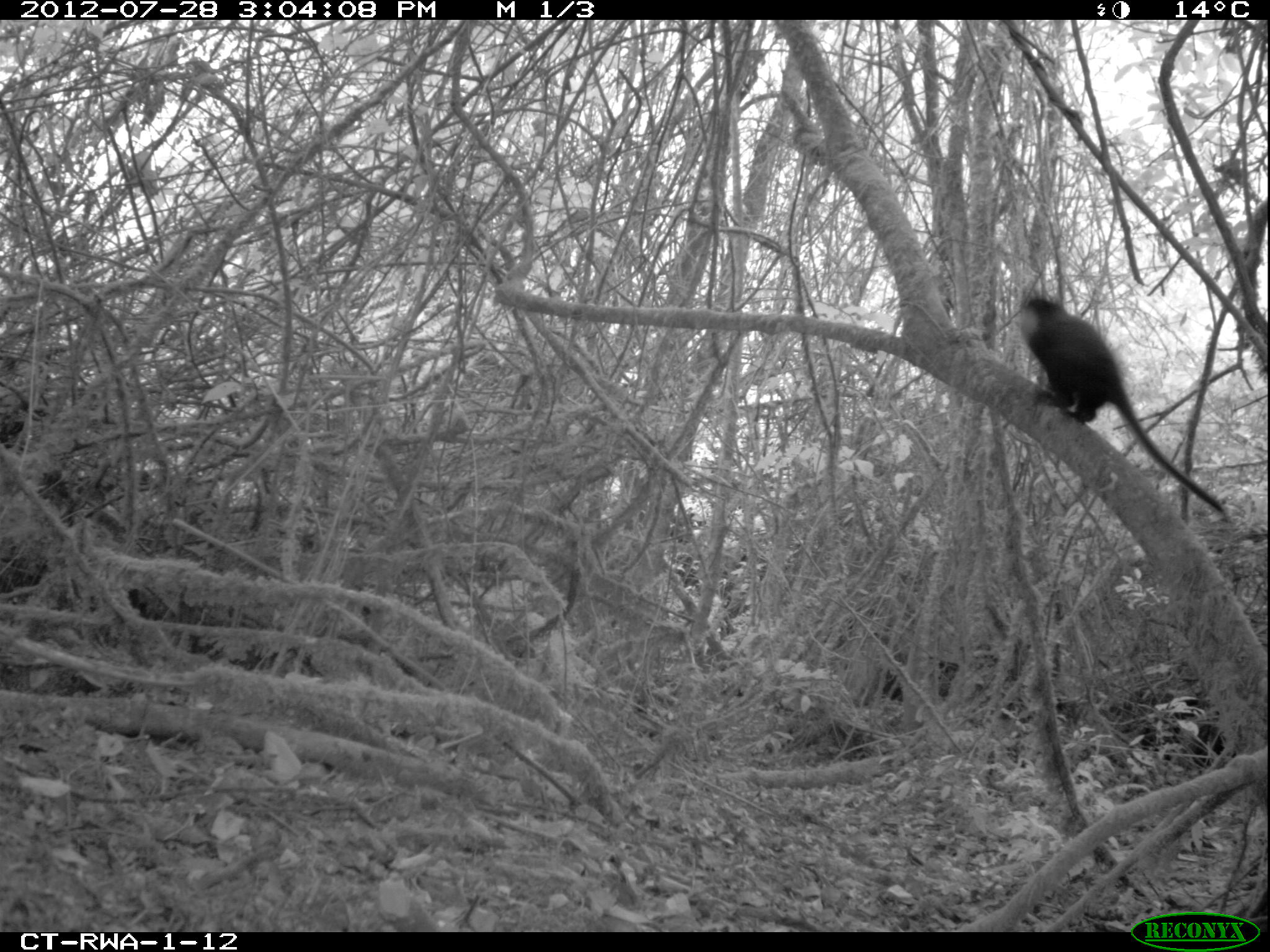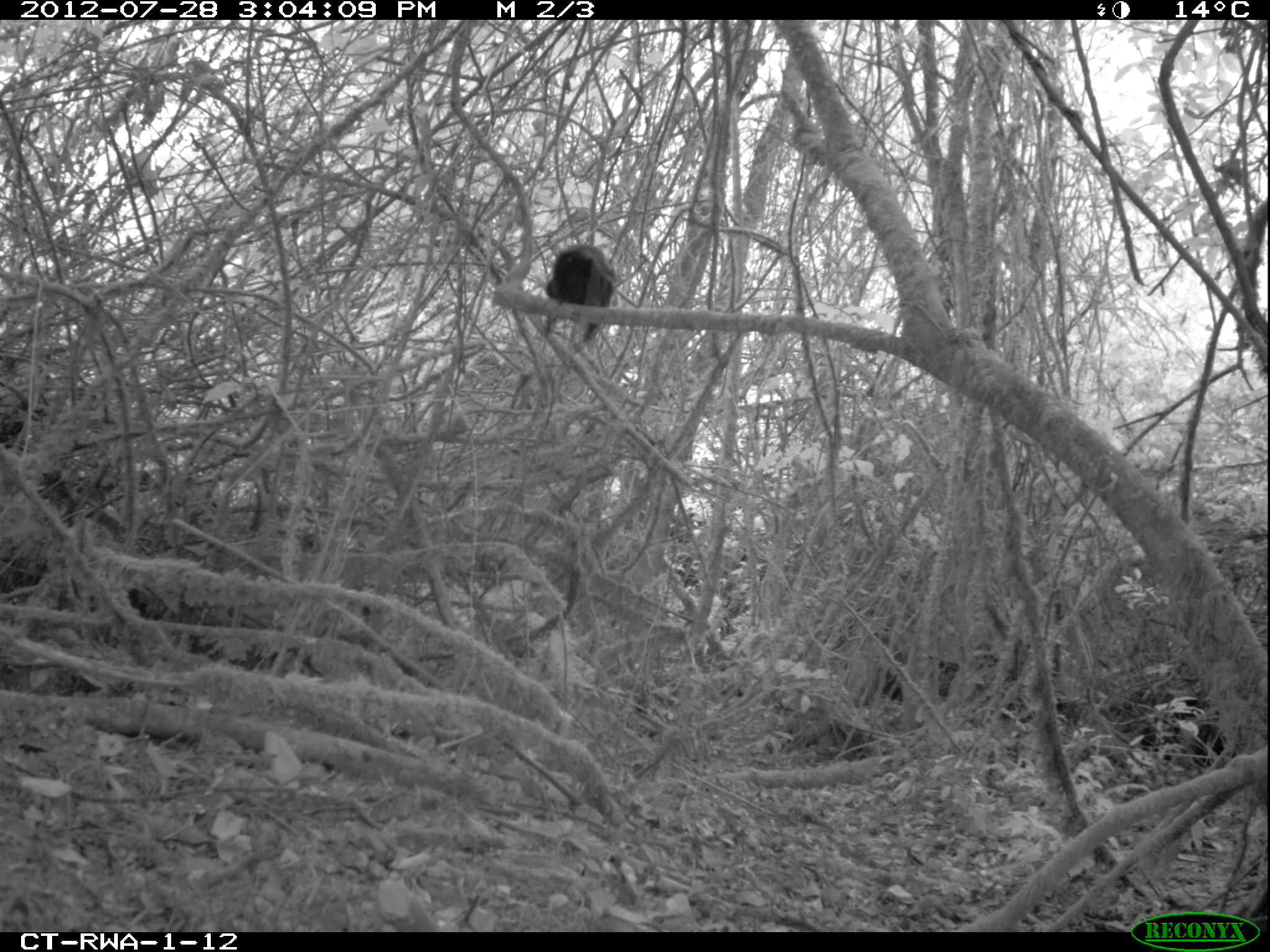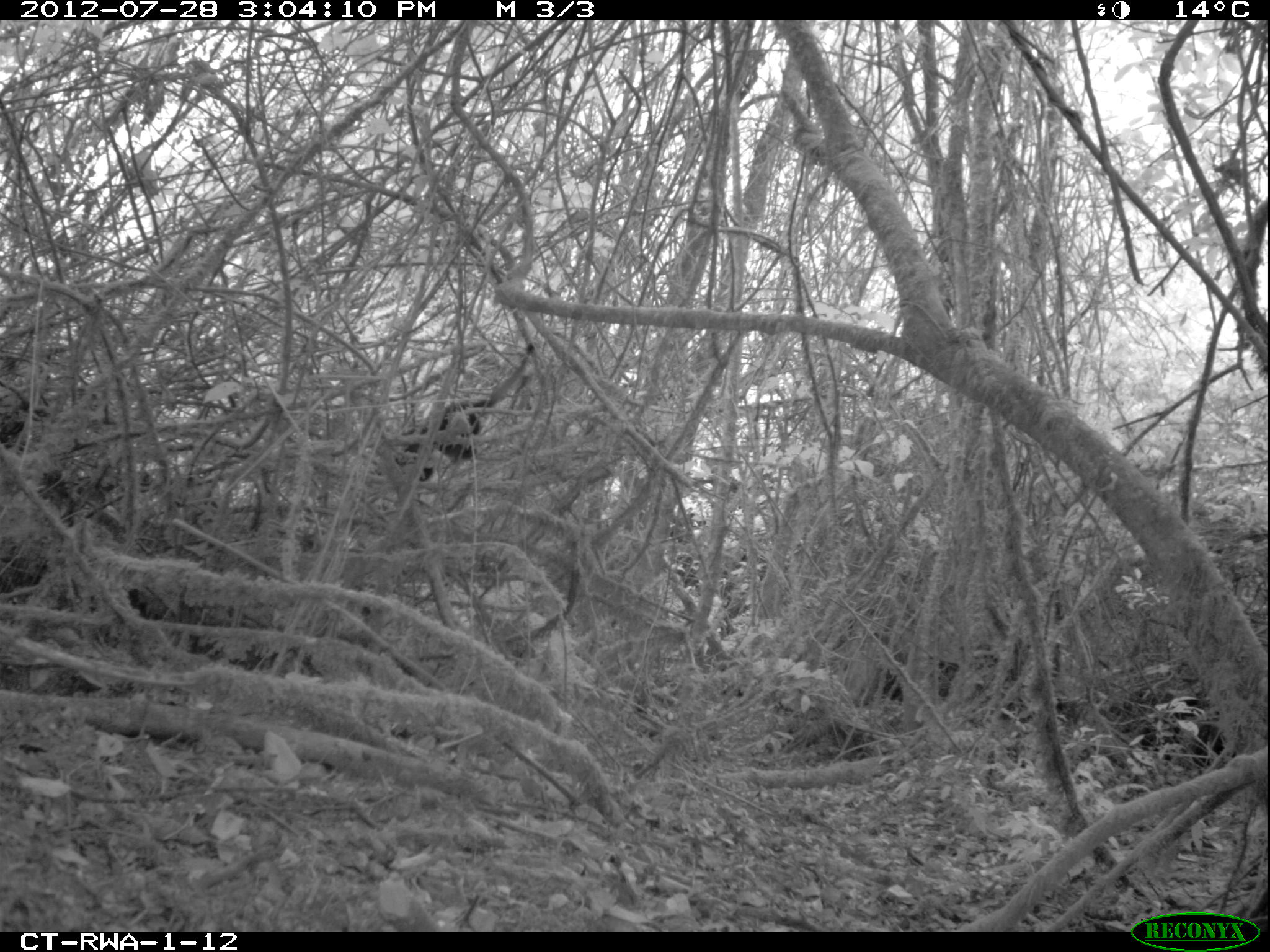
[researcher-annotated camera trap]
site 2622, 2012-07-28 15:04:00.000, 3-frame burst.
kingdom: Animalia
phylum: Chordata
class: Mammalia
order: Primates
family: Cercopithecidae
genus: Allochrocebus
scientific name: Allochrocebus lhoesti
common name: l'hoest's monkey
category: cercopithecus lhoesti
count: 4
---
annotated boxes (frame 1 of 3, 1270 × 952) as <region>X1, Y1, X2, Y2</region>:
cercopithecus lhoesti: <region>1011, 291, 1229, 516</region>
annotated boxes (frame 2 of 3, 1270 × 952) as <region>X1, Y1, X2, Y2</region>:
cercopithecus lhoesti: <region>541, 244, 616, 341</region>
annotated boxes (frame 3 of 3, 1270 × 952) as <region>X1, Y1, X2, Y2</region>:
cercopithecus lhoesti: <region>393, 343, 535, 481</region>